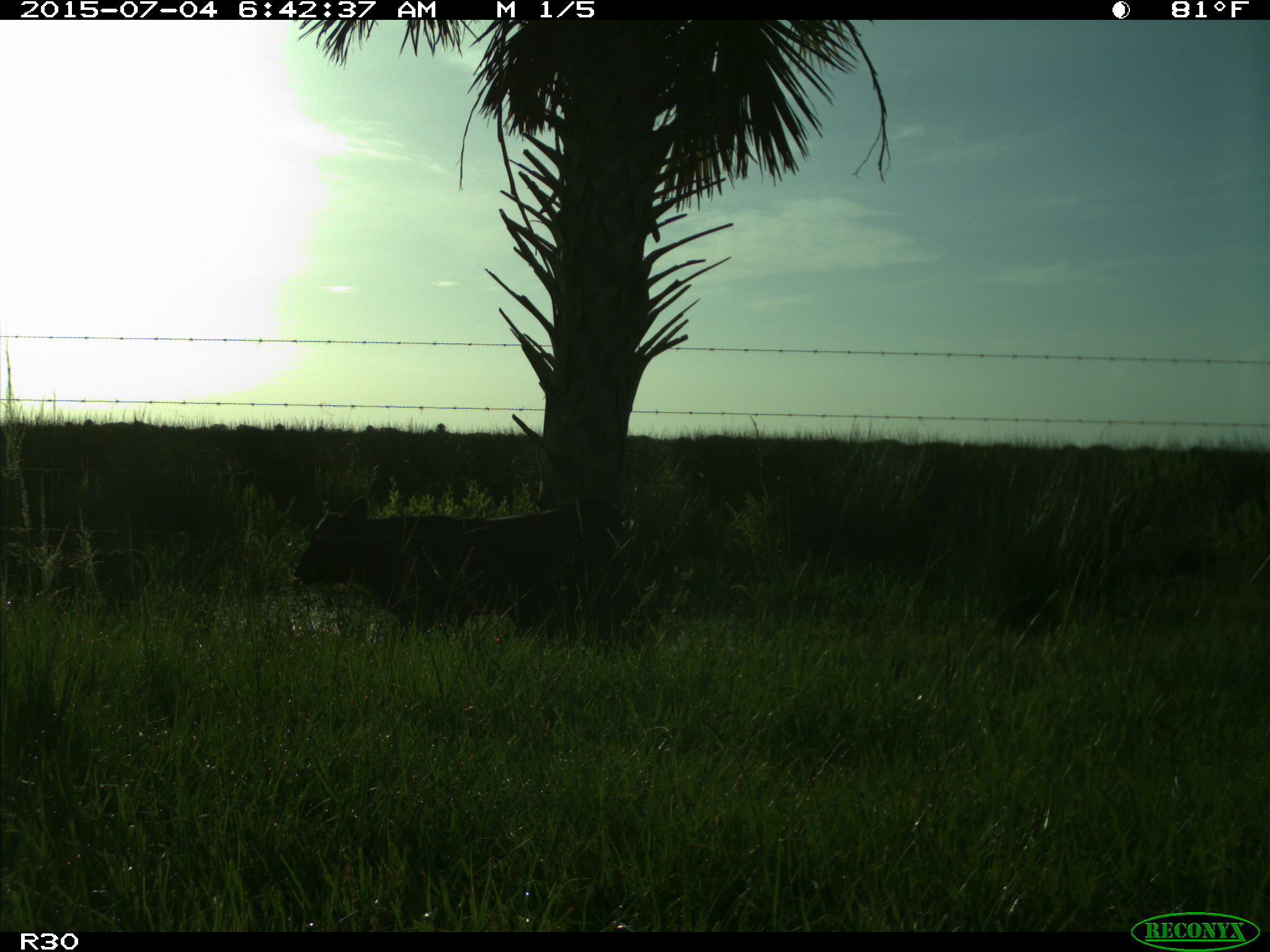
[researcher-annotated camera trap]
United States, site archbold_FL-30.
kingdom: Animalia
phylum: Chordata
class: Mammalia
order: Artiodactyla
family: Bovidae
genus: Bos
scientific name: Bos taurus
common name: domestic cow